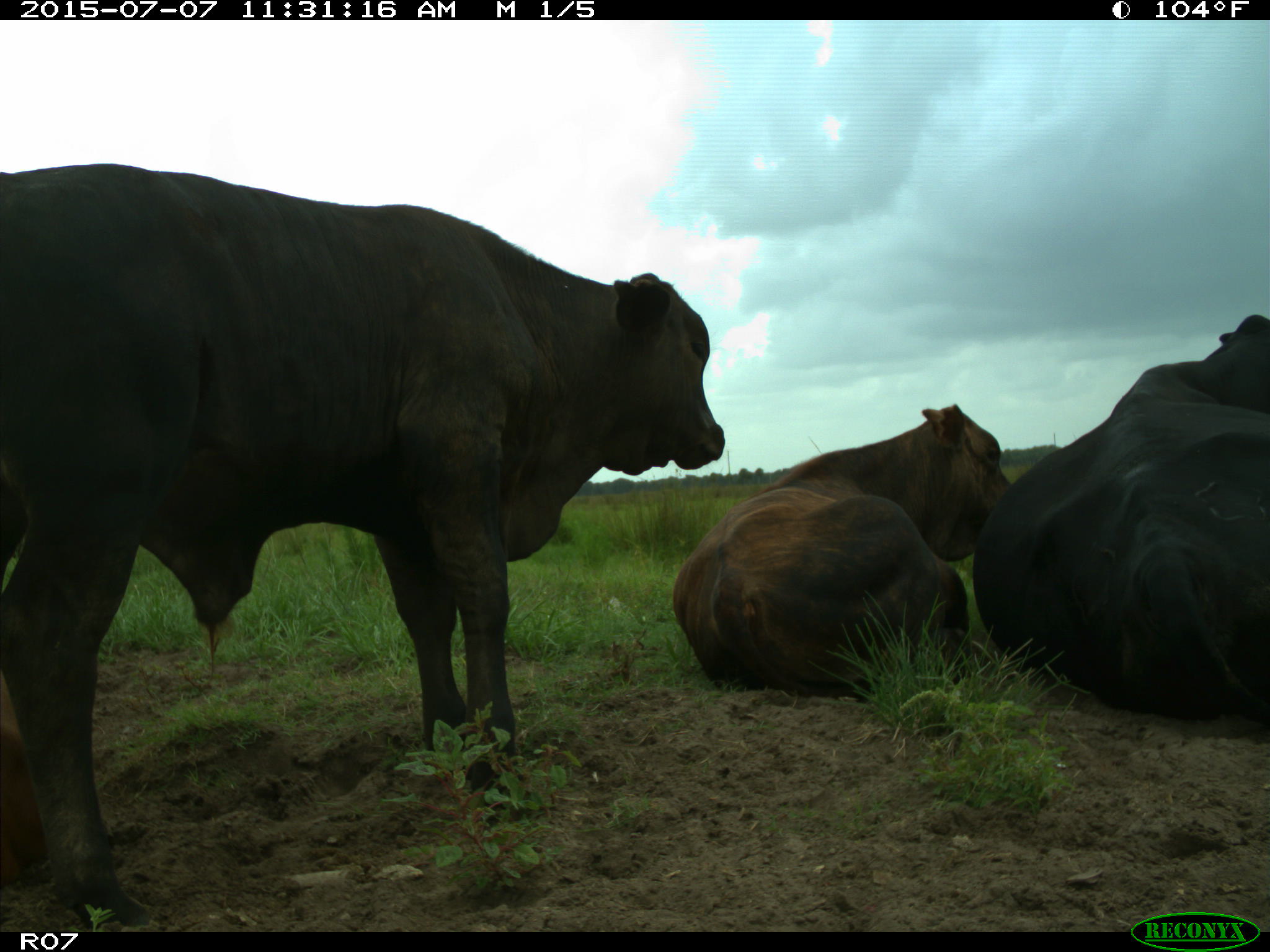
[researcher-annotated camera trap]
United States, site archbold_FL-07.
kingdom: Animalia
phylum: Chordata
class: Mammalia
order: Artiodactyla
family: Bovidae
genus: Bos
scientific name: Bos taurus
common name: domestic cow